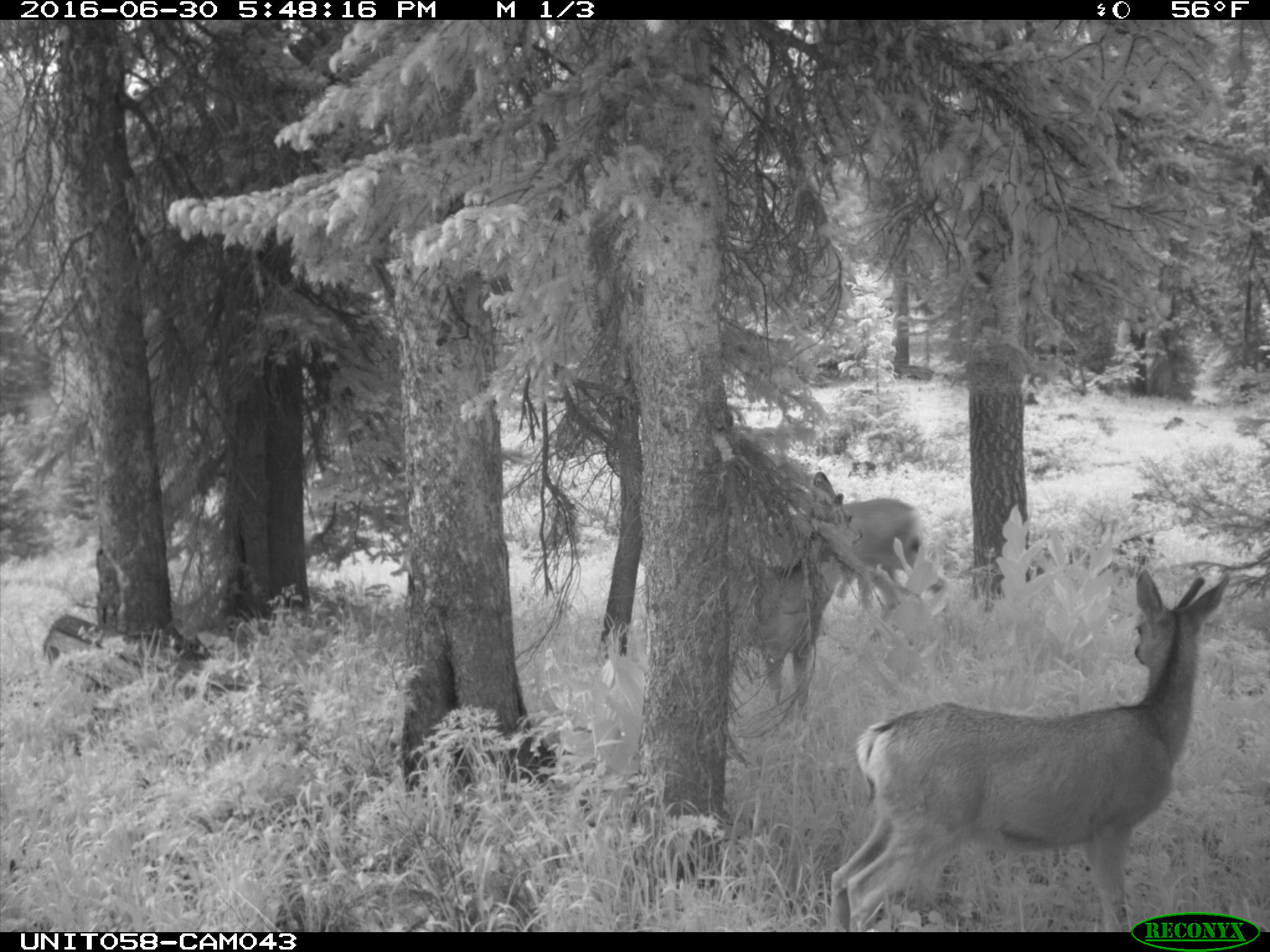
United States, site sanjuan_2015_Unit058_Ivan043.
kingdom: Animalia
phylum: Chordata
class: Mammalia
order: Artiodactyla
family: Cervidae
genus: Odocoileus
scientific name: Odocoileus hemionus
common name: mule deer